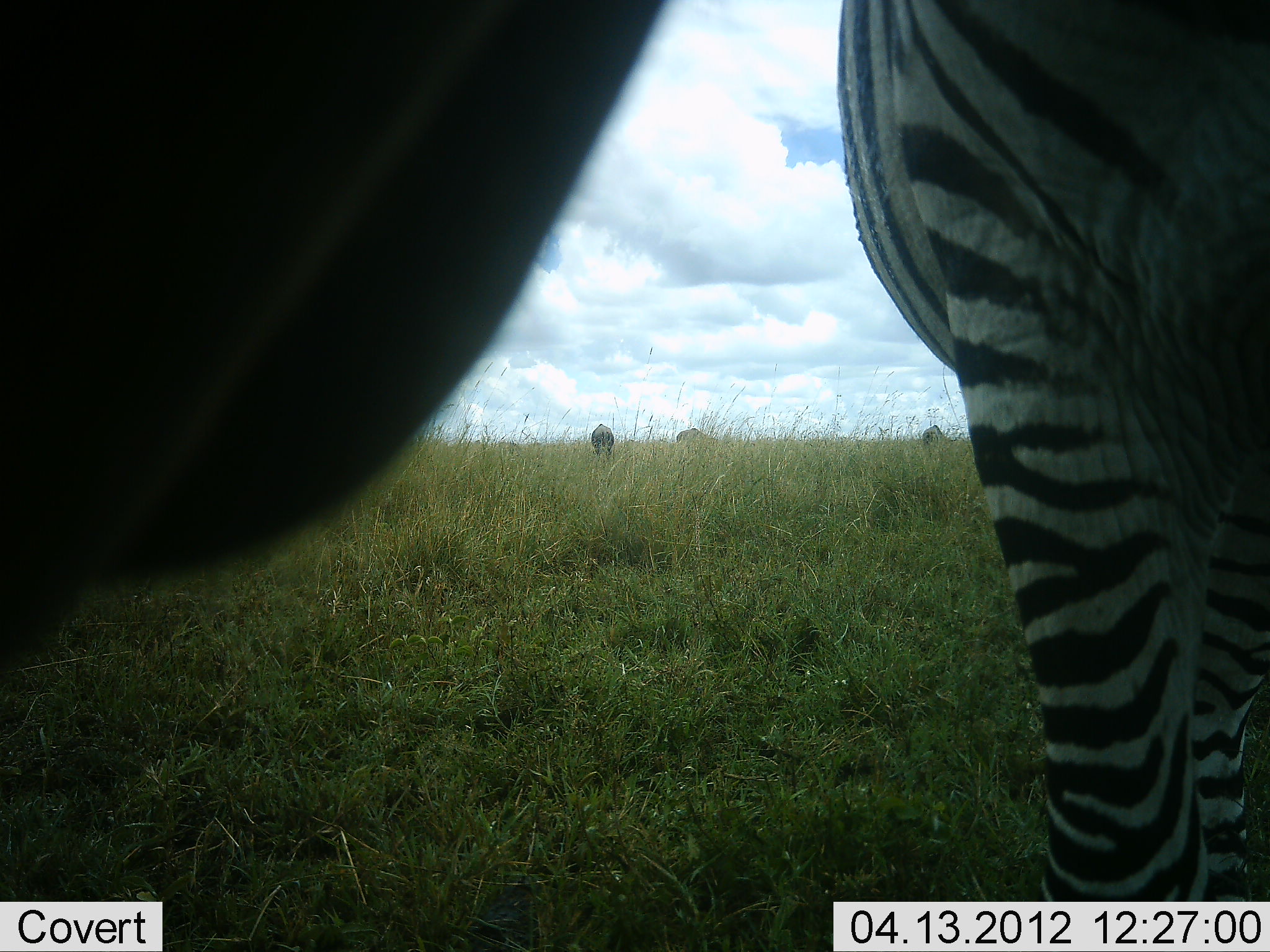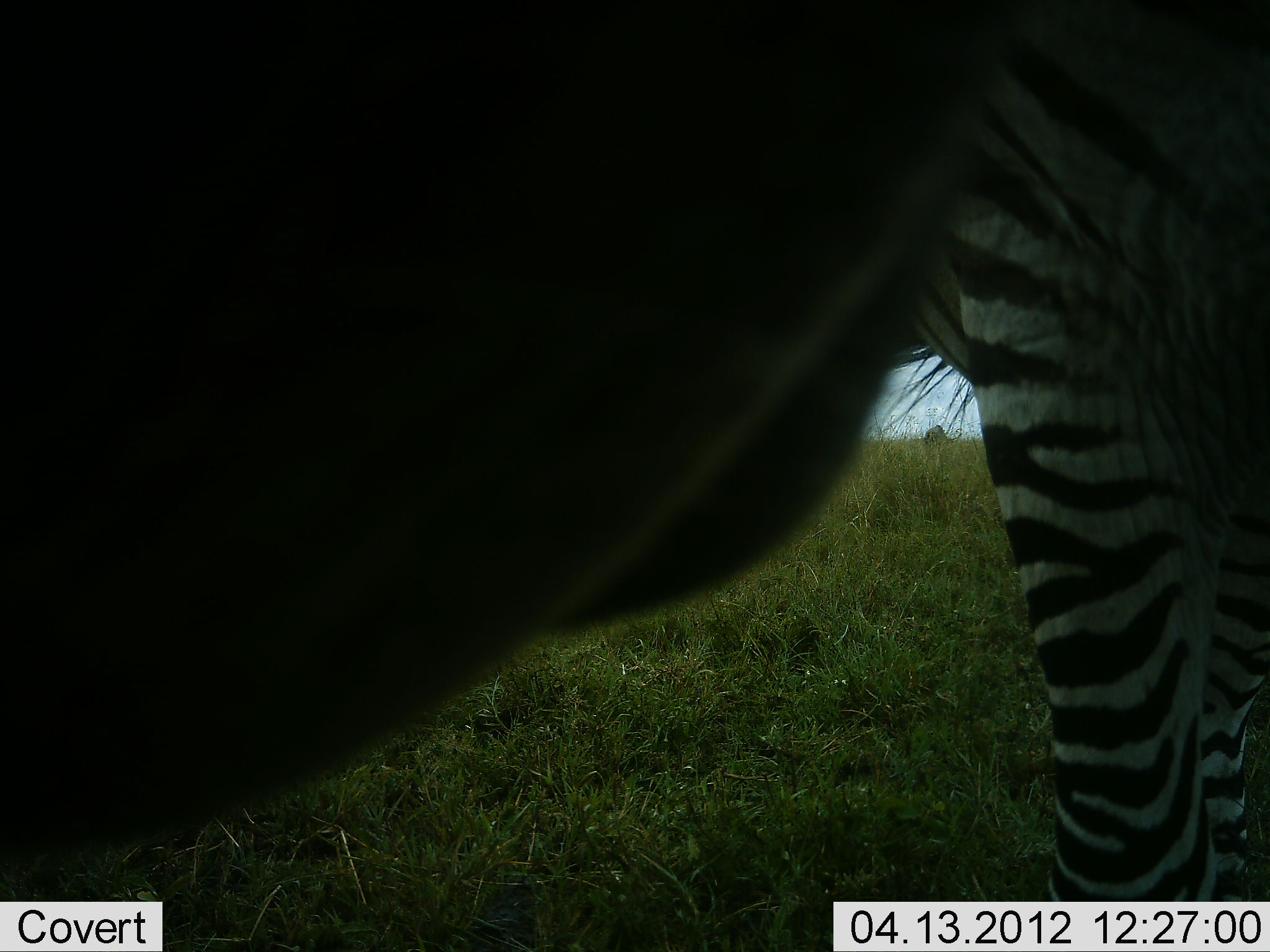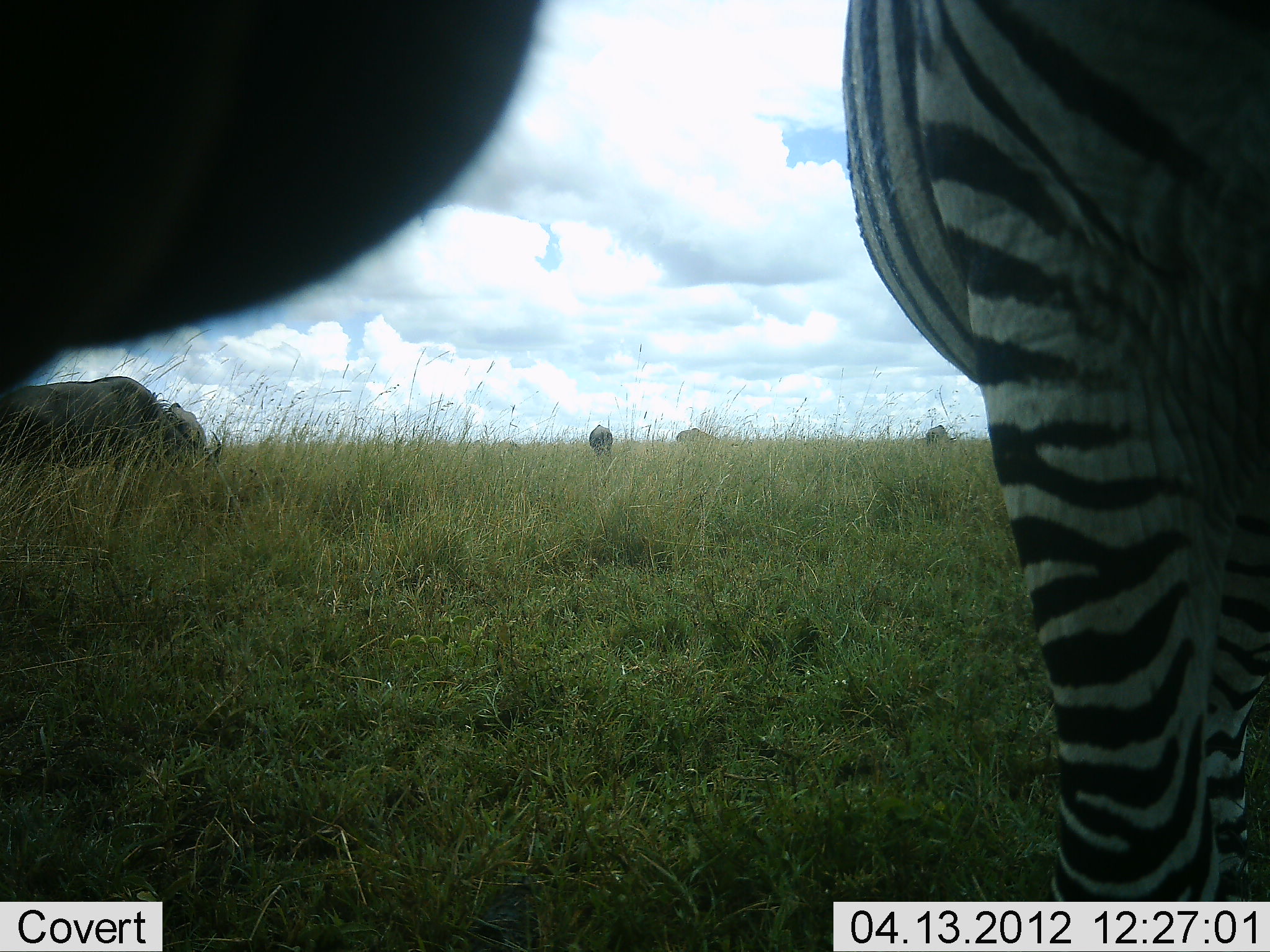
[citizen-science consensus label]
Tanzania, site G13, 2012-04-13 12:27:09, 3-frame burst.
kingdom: Animalia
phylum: Chordata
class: Mammalia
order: Artiodactyla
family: Bovidae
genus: Connochaetes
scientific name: Connochaetes taurinus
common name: blue wildebeest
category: wildebeest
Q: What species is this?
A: Wildebeest (blue wildebeest) (Connochaetes taurinus).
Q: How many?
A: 5.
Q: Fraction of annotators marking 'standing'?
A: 67%.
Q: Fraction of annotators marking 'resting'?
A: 0%.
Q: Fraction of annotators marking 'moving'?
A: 25%.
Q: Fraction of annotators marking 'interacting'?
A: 0%.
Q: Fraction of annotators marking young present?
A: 0%.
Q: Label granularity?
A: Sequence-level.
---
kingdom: Animalia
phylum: Chordata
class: Mammalia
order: Perissodactyla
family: Equidae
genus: Equus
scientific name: Equus quagga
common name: plains zebra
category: zebra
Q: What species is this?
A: Zebra (plains zebra) (Equus quagga).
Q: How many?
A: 1.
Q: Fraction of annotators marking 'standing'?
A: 81%.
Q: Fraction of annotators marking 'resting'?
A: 0%.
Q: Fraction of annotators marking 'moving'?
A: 4%.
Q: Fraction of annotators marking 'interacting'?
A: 4%.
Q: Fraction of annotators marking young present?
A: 0%.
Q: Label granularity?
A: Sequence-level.